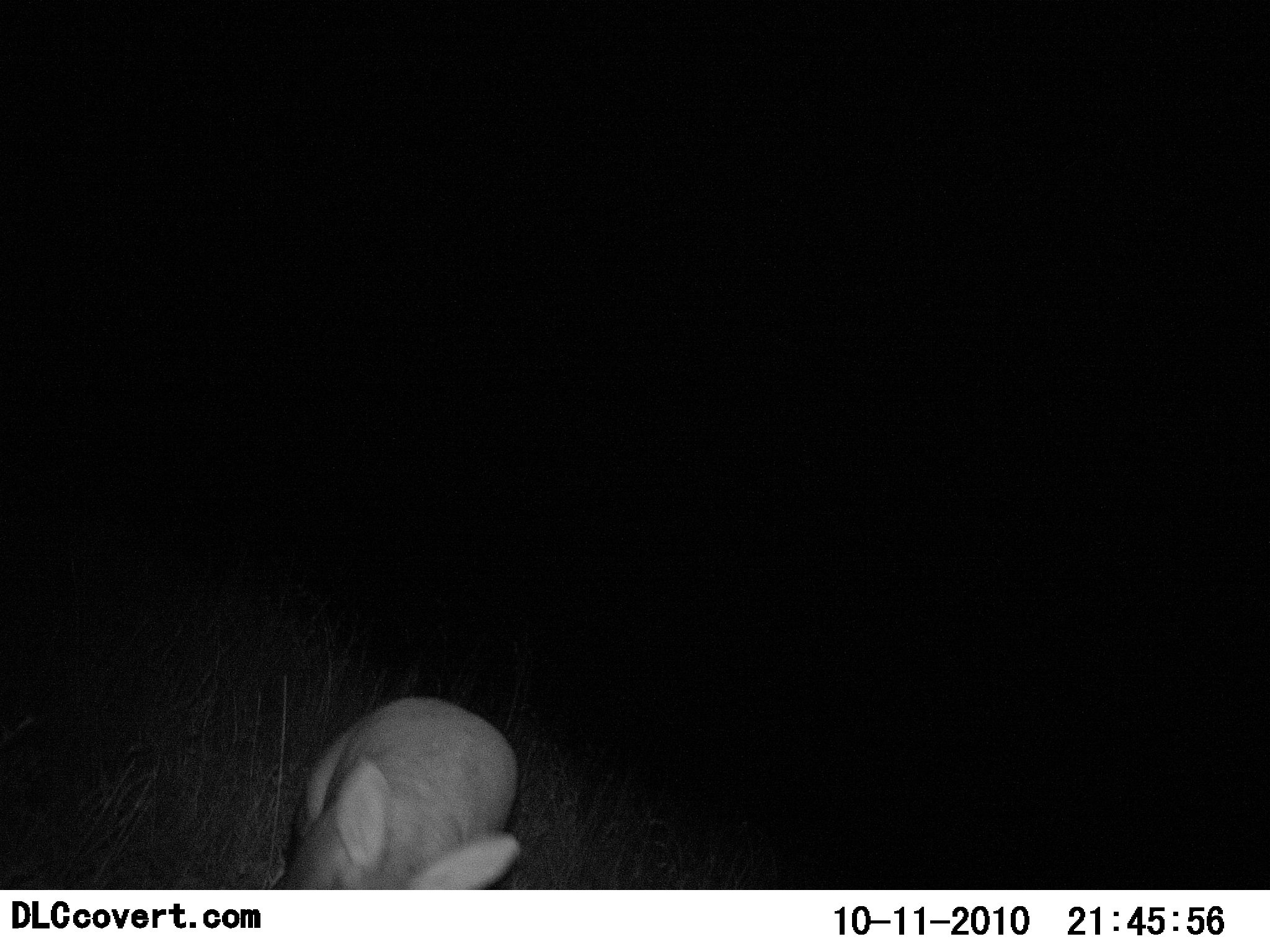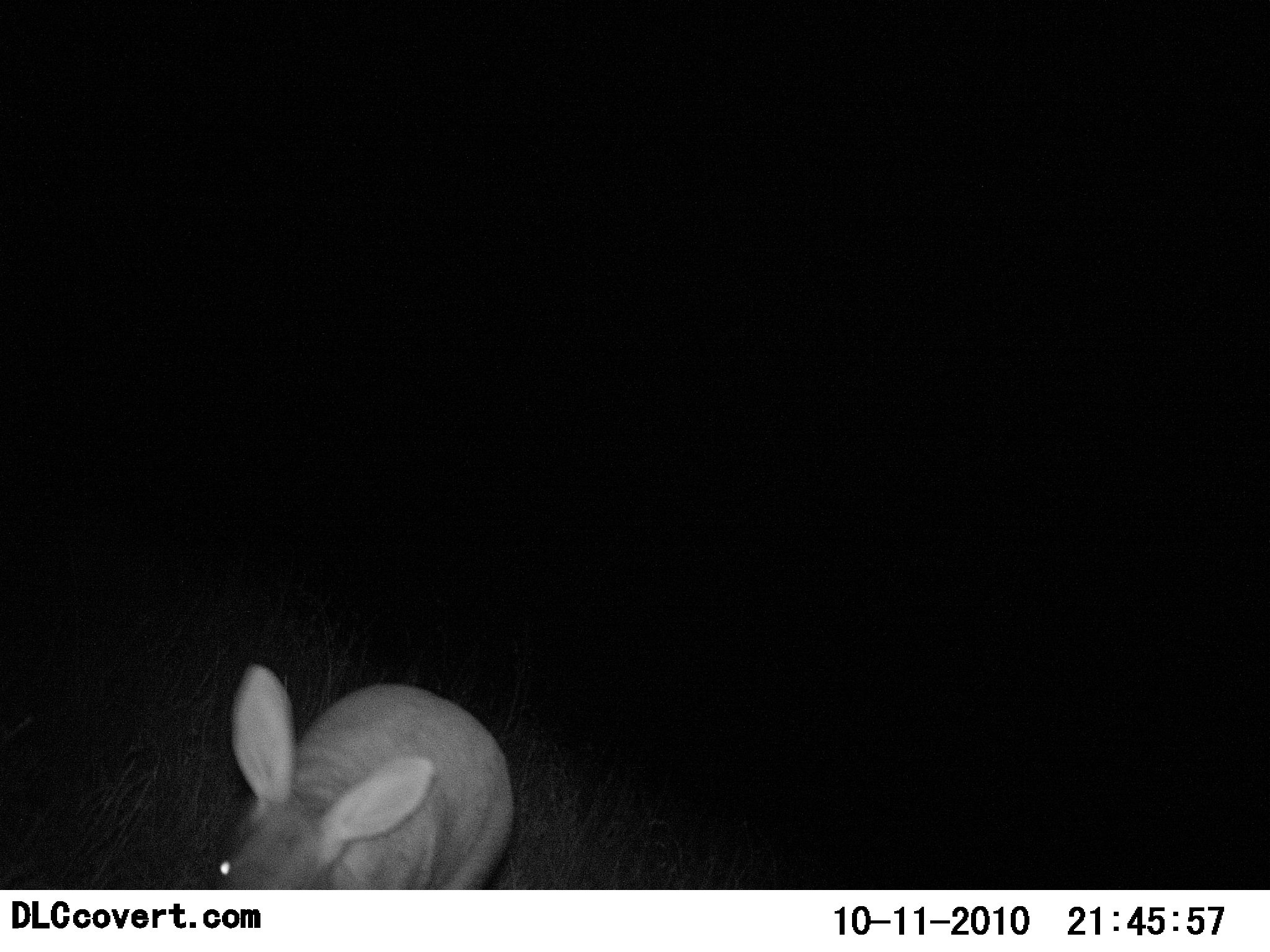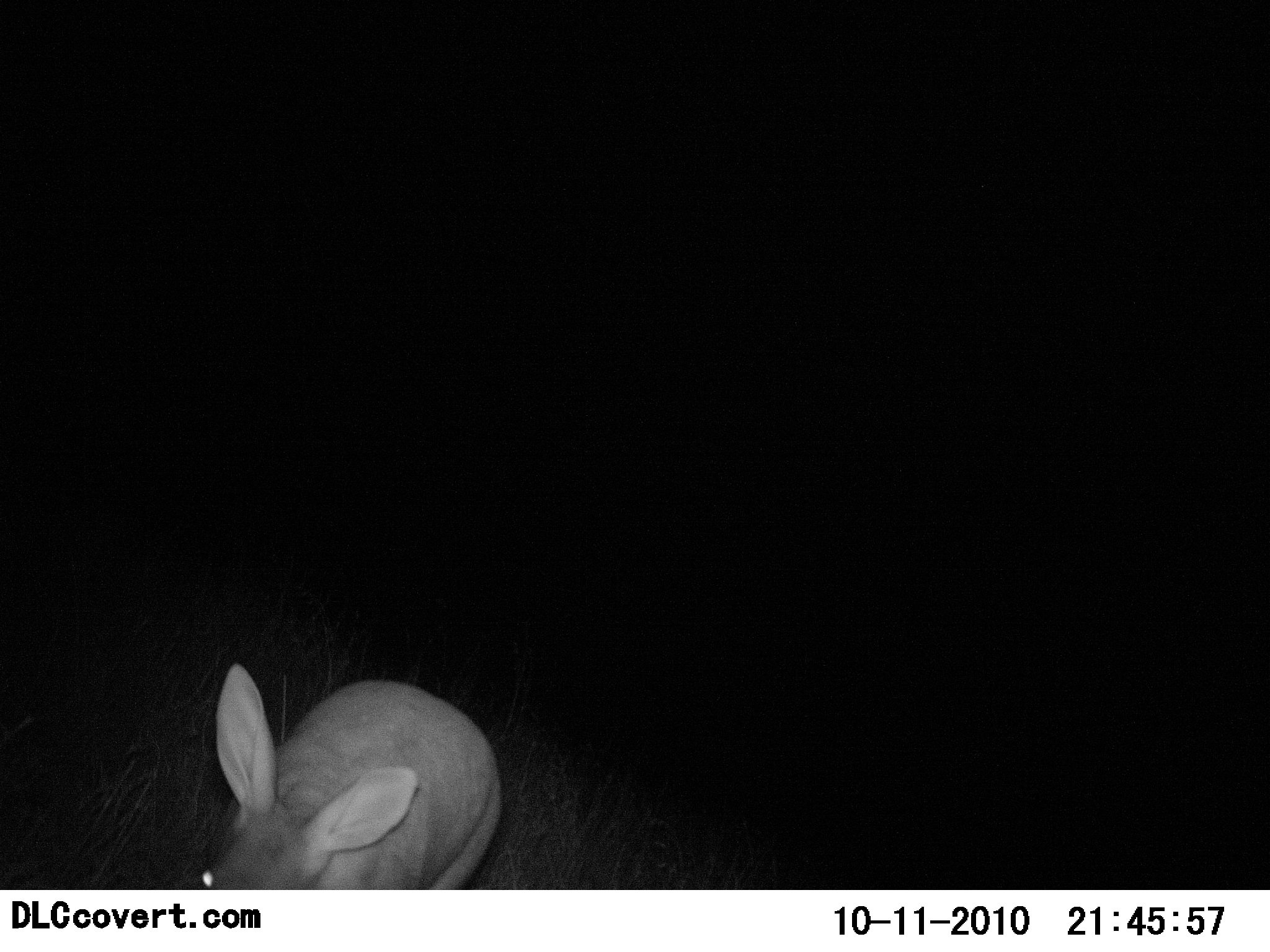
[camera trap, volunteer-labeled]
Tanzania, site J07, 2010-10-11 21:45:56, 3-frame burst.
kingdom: Animalia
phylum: Chordata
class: Mammalia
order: Tubulidentata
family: Orycteropodidae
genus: Orycteropus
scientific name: Orycteropus afer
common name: aardvark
Aardvark (Orycteropus afer), count 1. Behavior (volunteer vote fractions): standing 38%, resting 0%, moving 62%, interacting 0%. Young present (vote fraction): 0%. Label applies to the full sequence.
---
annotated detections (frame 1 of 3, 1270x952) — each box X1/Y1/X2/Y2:
animal: 278/696/521/890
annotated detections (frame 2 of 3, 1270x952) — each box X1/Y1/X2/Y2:
animal: 209/659/515/890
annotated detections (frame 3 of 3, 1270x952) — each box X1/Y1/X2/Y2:
animal: 191/663/505/891